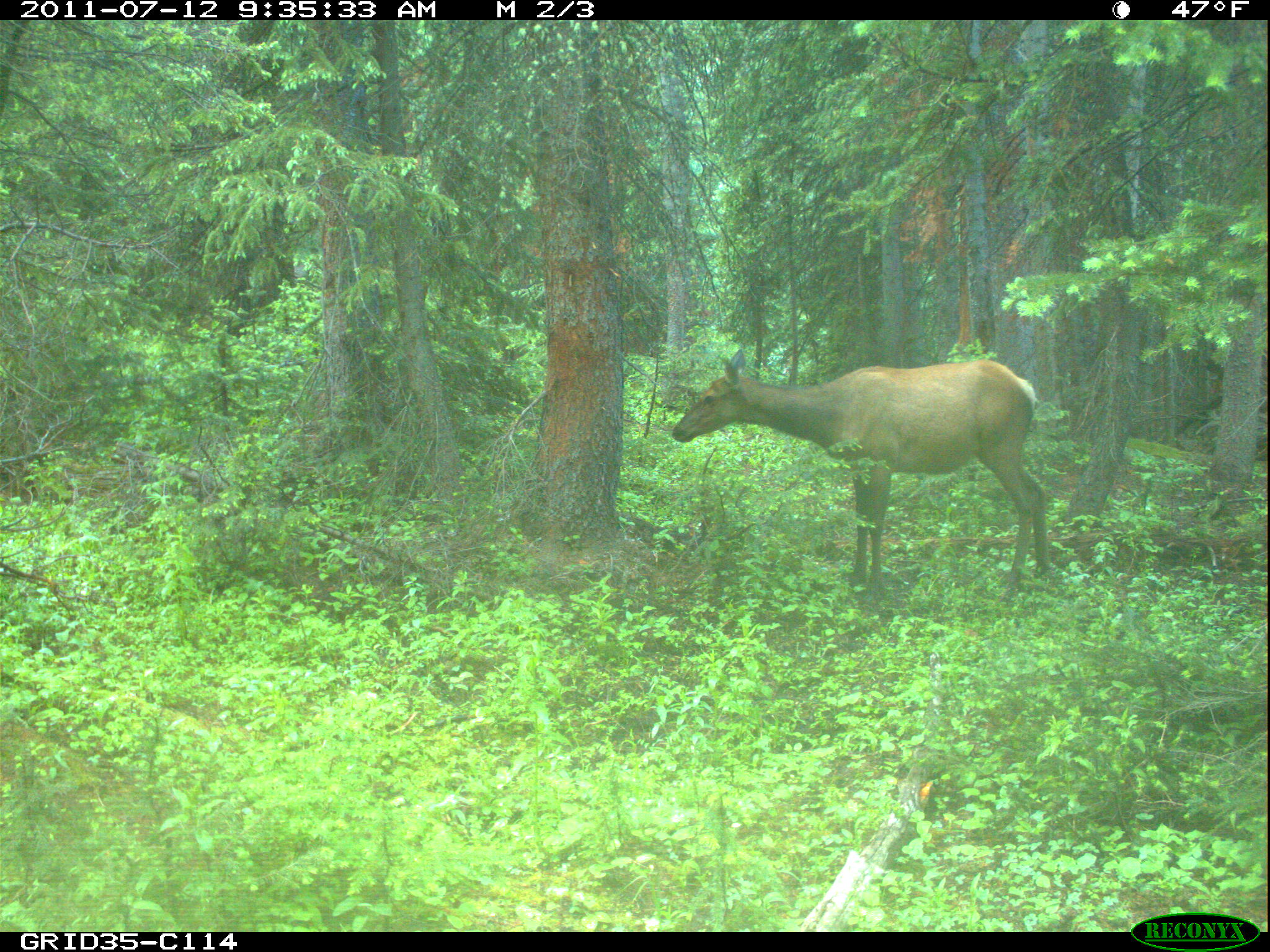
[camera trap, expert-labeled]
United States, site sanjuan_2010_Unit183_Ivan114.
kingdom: Animalia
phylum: Chordata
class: Mammalia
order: Artiodactyla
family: Cervidae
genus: Cervus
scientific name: Cervus elaphus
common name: red deer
Cervus elaphus (red deer).